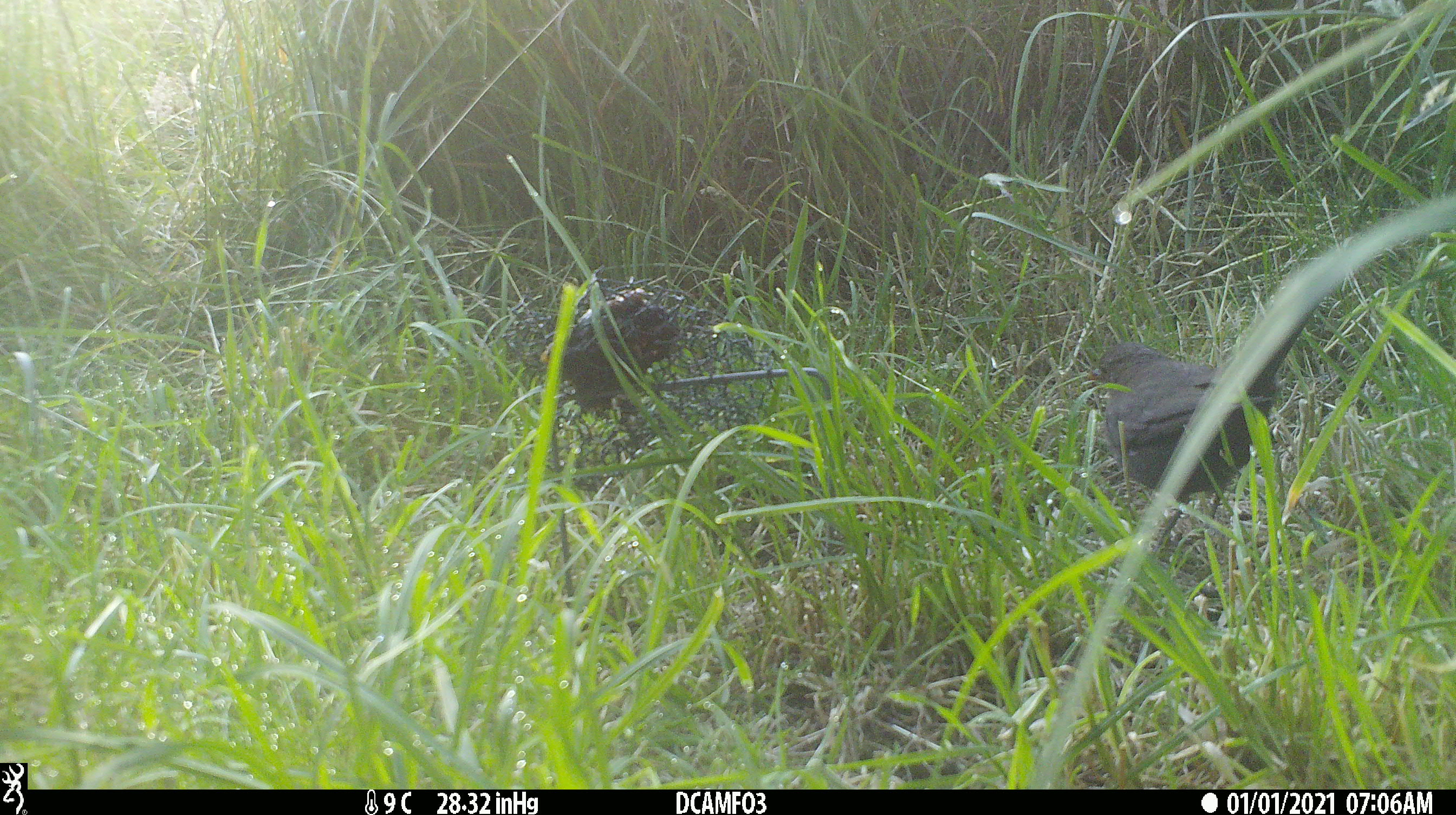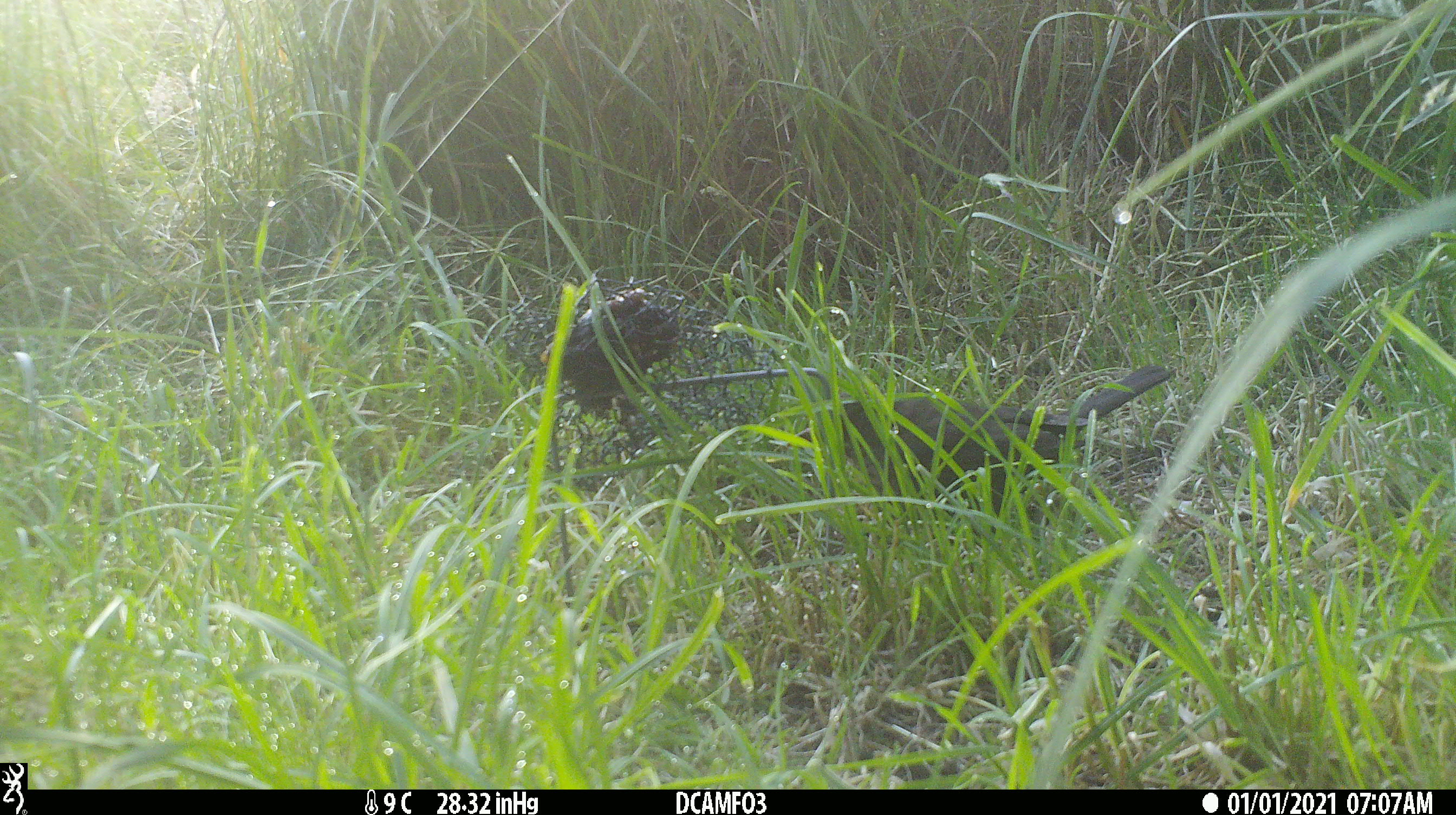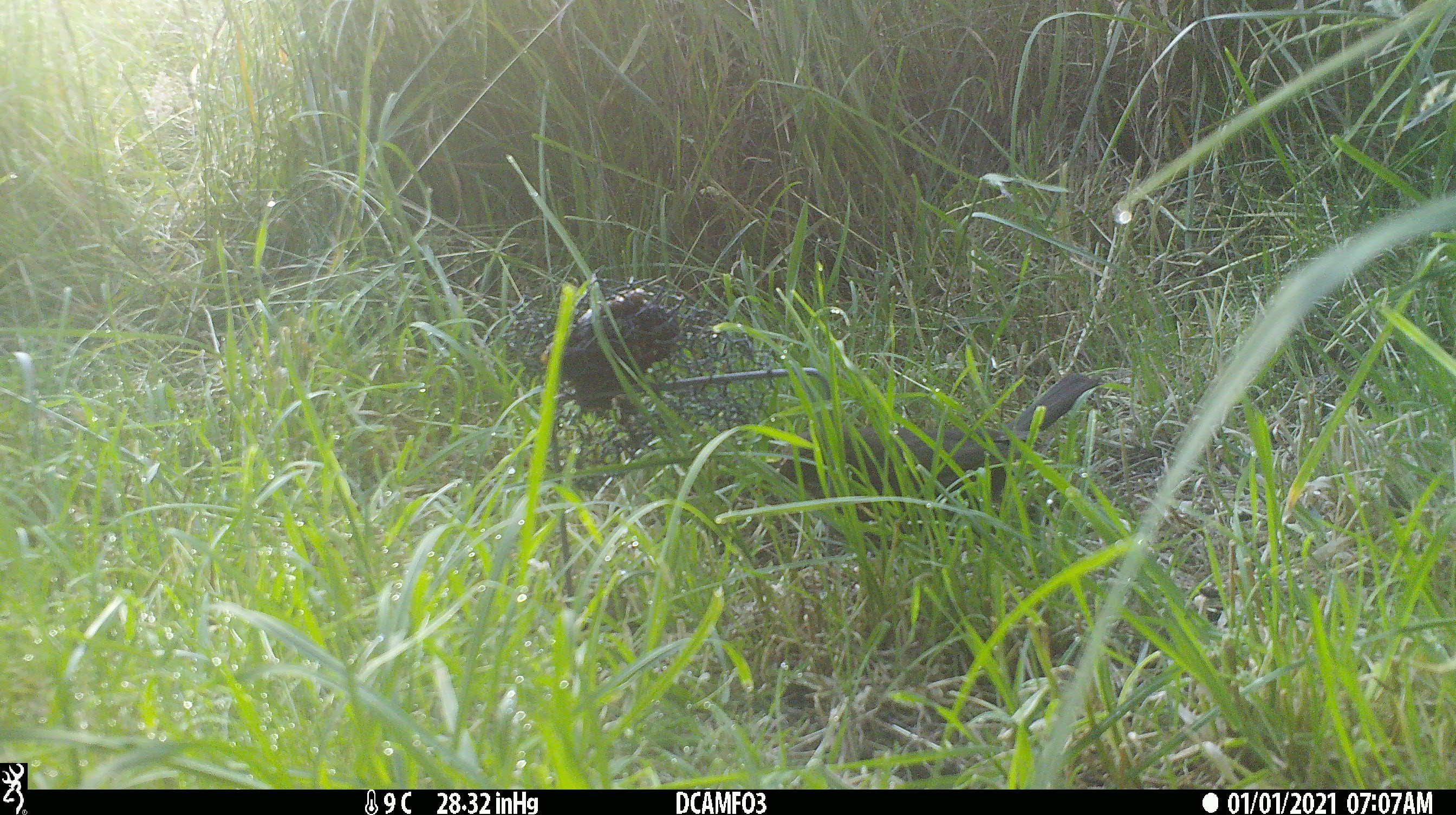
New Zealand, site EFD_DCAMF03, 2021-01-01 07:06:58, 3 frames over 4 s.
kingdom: Animalia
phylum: Chordata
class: Aves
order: Passeriformes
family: Turdidae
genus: Turdus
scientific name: Turdus merula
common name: eurasian blackbird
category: blackbird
Blackbird (eurasian blackbird) (Turdus merula).